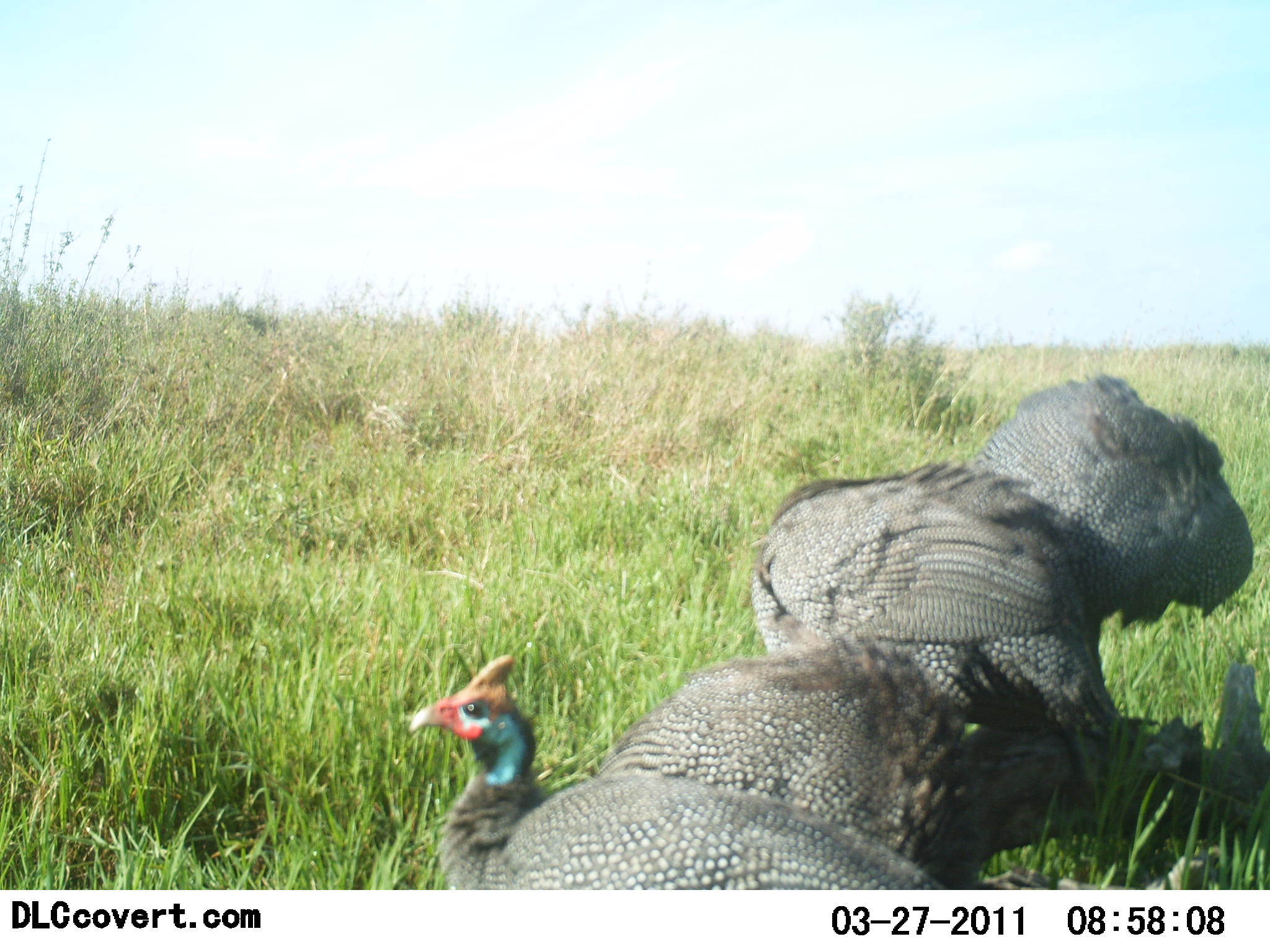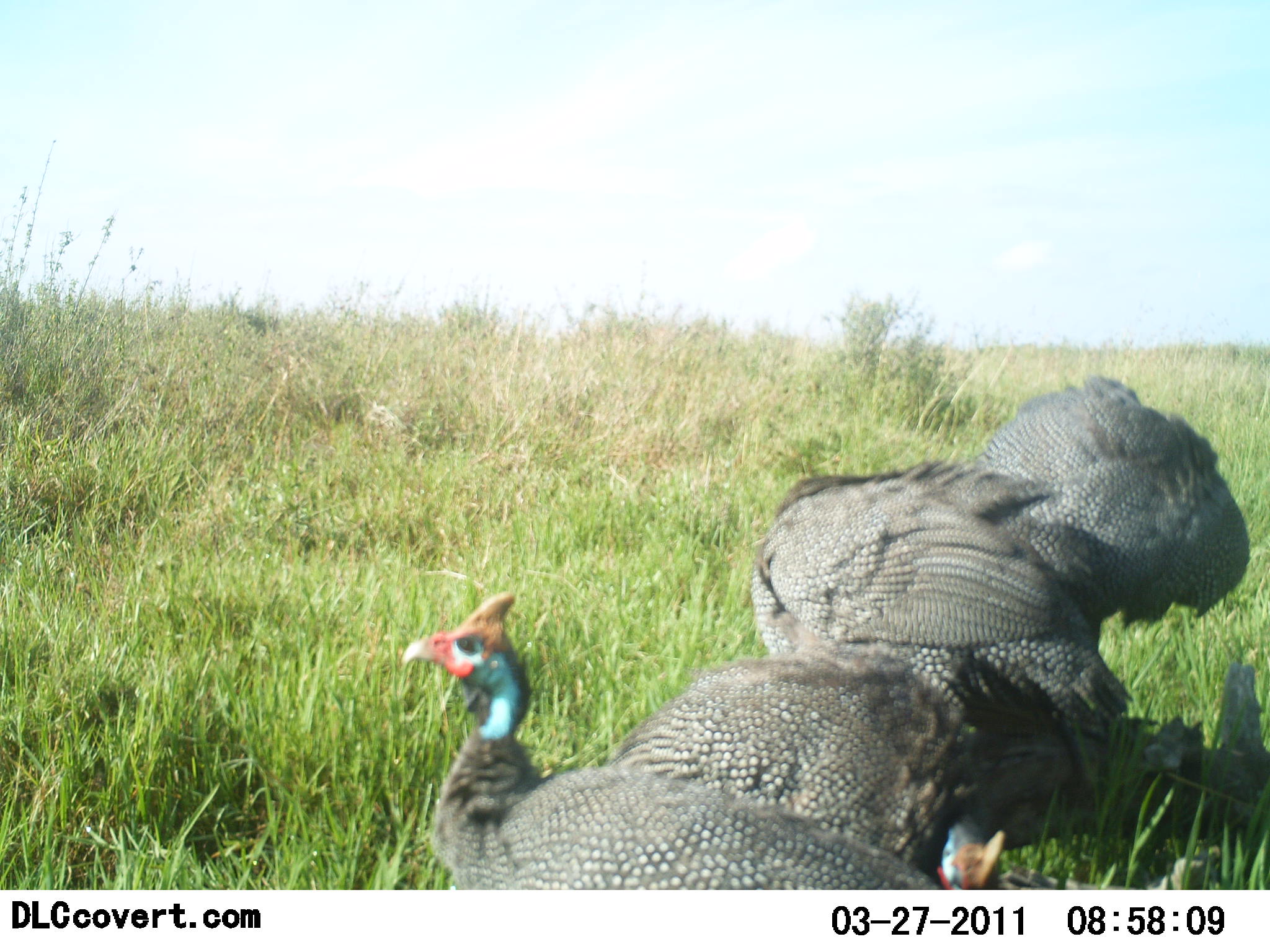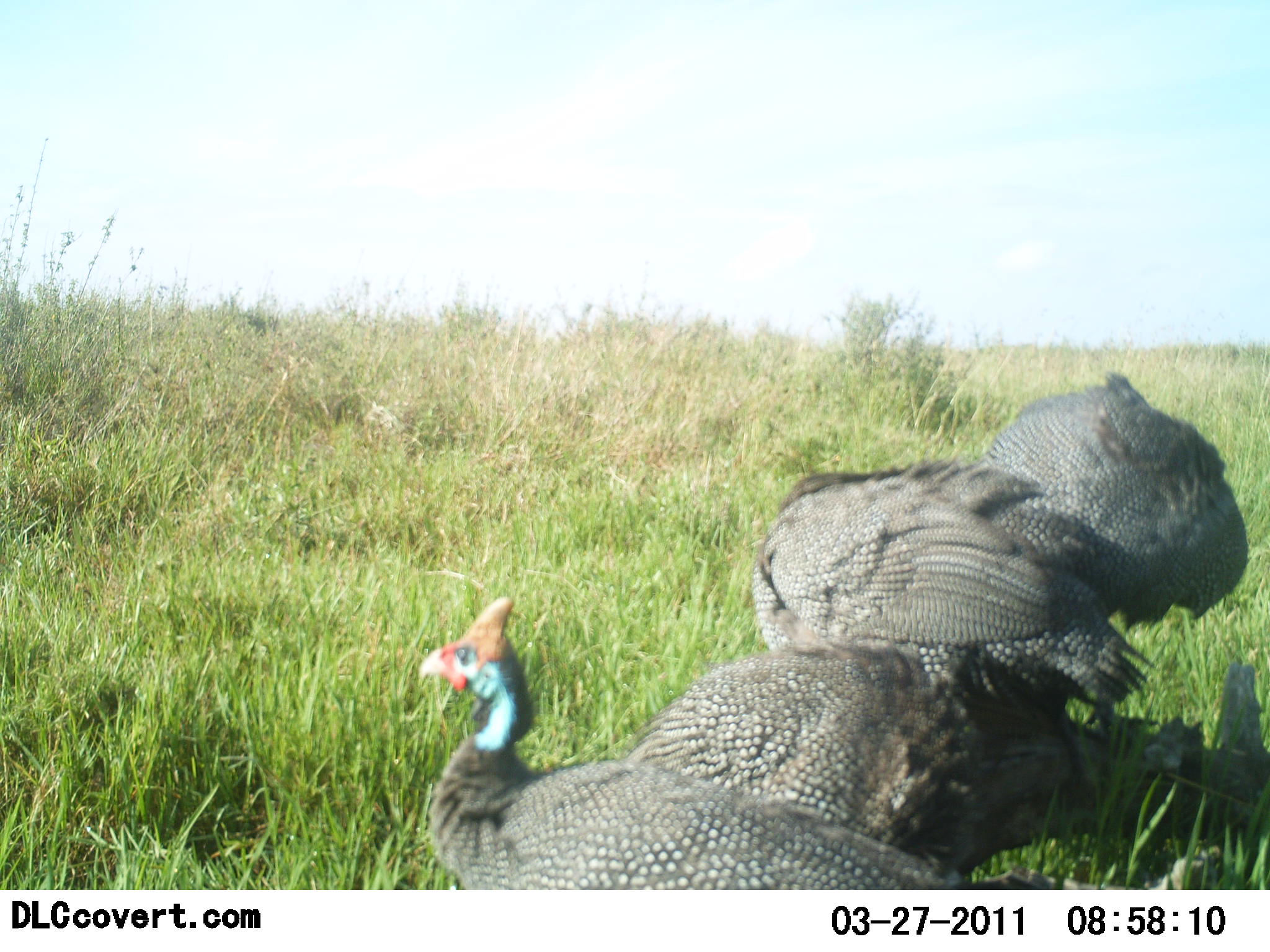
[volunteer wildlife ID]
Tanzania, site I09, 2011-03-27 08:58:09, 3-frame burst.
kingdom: Animalia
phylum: Chordata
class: Aves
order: Galliformes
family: Numididae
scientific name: Numididae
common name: guinea fowl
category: guineafowl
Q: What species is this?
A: Guineafowl (guinea fowl) (Numididae).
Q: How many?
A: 3.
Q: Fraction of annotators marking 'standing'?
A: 77%.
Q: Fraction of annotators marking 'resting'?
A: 38%.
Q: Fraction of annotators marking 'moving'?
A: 23%.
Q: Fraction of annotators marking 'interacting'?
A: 15%.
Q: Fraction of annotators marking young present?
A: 0%.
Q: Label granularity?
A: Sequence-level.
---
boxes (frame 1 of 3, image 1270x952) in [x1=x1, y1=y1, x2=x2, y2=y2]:
animal: [x1=405, y1=638, x2=985, y2=891]; [x1=747, y1=463, x2=1123, y2=740]; [x1=620, y1=640, x2=1000, y2=892]; [x1=972, y1=370, x2=1253, y2=634]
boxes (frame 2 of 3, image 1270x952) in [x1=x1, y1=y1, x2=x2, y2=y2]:
animal: [x1=401, y1=589, x2=957, y2=888]; [x1=747, y1=456, x2=1133, y2=745]; [x1=609, y1=660, x2=1007, y2=890]; [x1=967, y1=373, x2=1247, y2=628]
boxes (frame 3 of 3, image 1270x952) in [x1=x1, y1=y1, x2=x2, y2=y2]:
animal: [x1=979, y1=366, x2=1248, y2=599]; [x1=748, y1=458, x2=1106, y2=600]